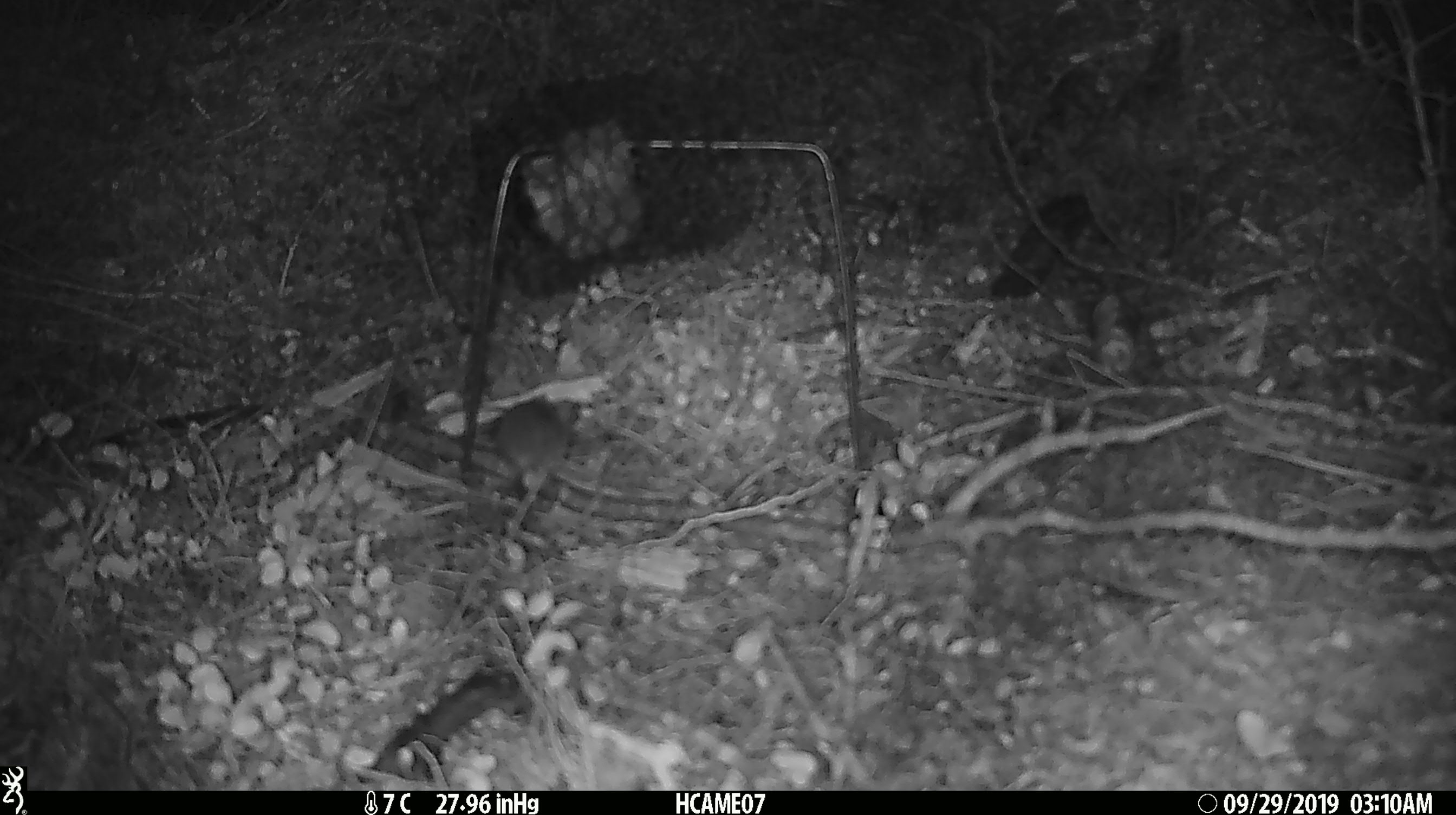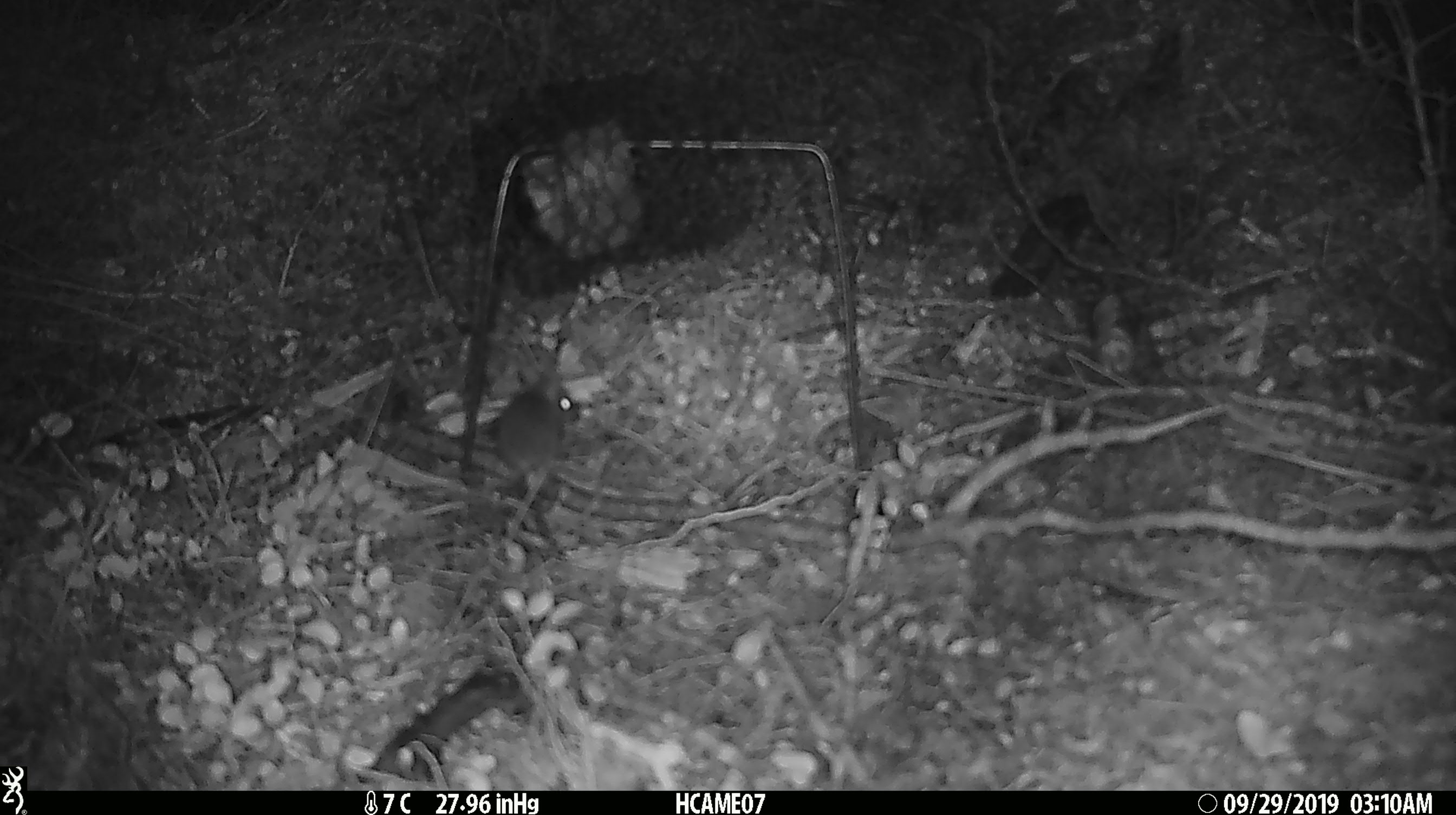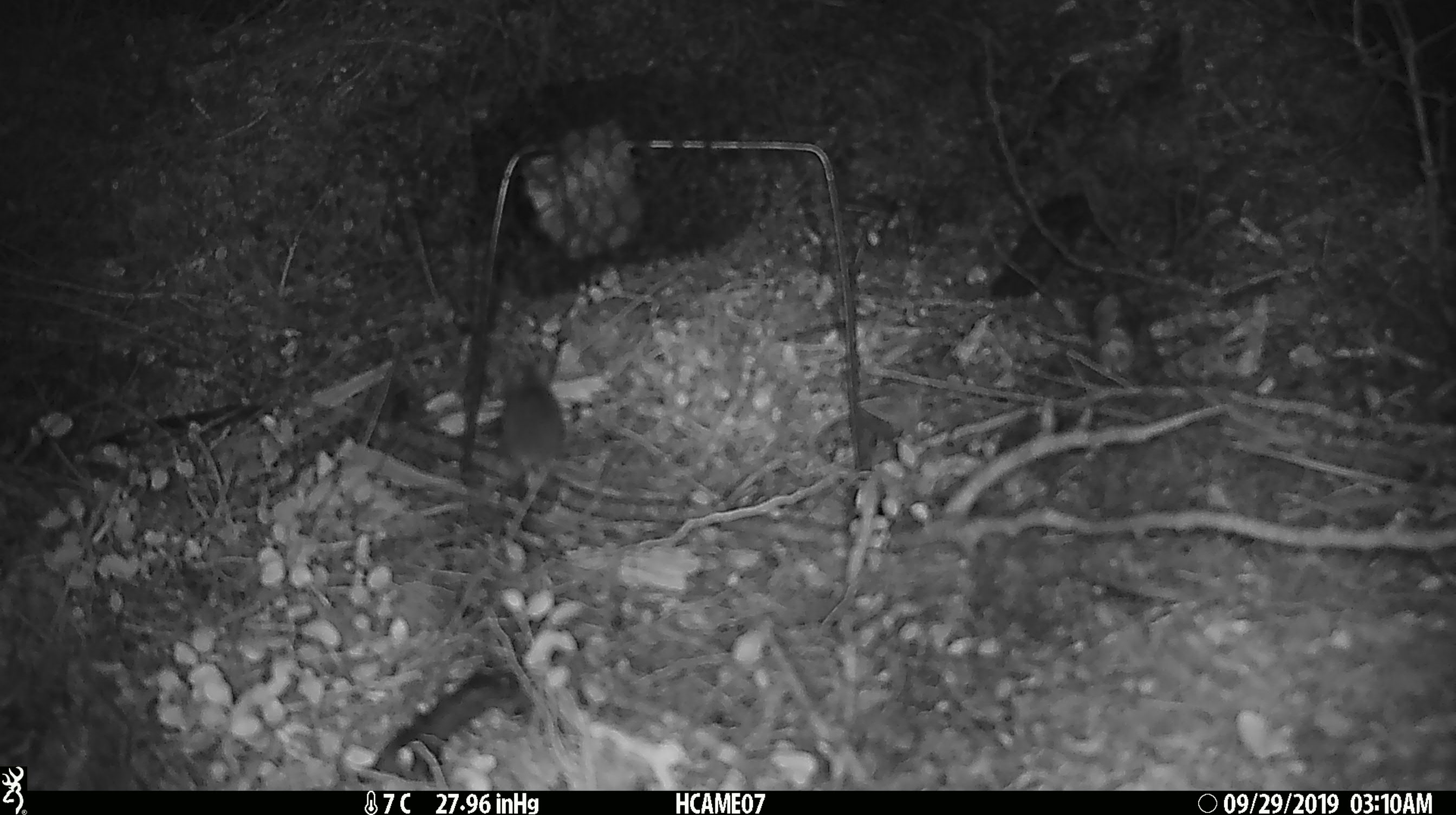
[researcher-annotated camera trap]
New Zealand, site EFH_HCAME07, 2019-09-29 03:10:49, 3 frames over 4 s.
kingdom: Animalia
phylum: Chordata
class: Mammalia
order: Rodentia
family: Muridae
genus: Mus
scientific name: Mus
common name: mouse